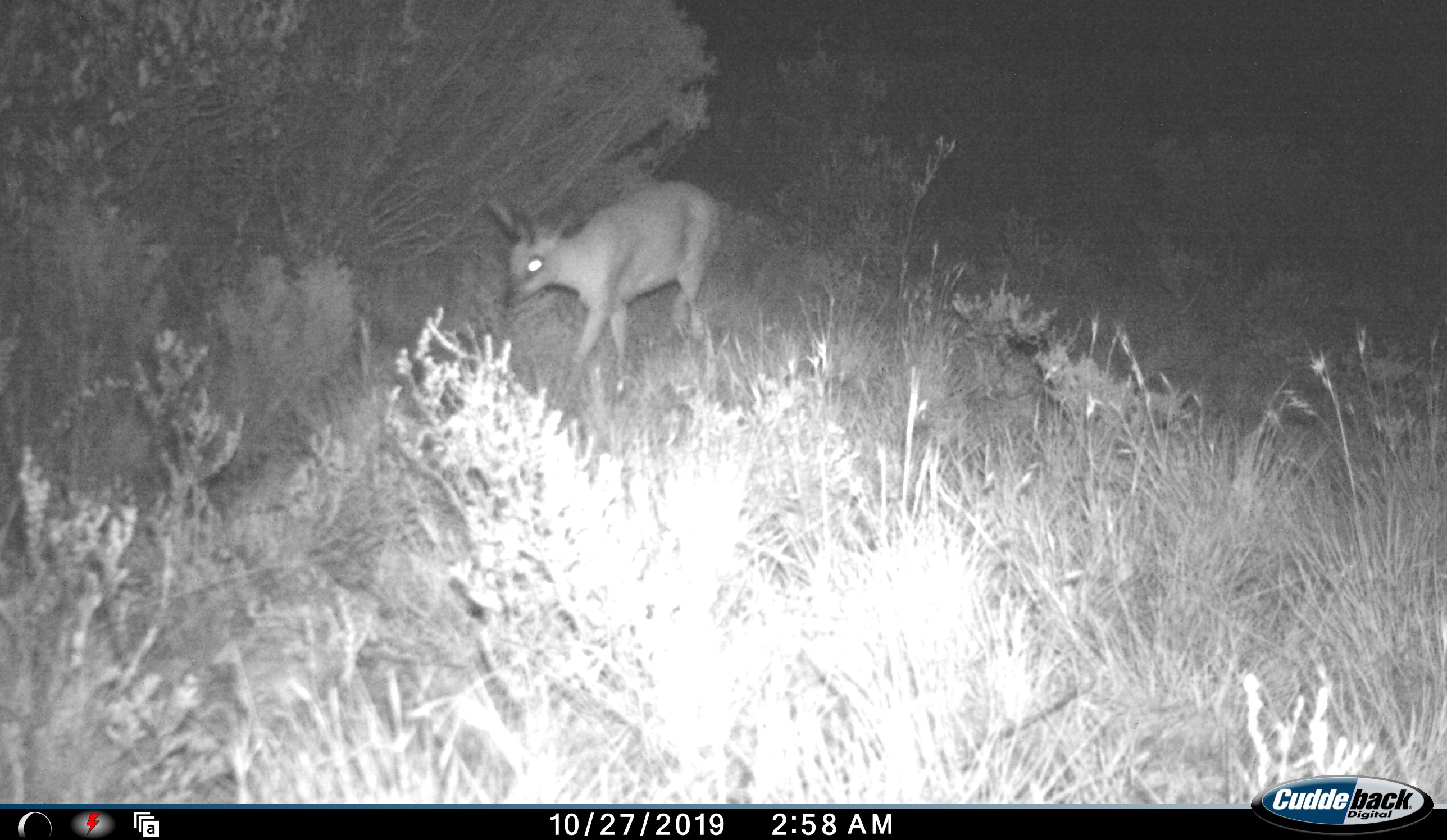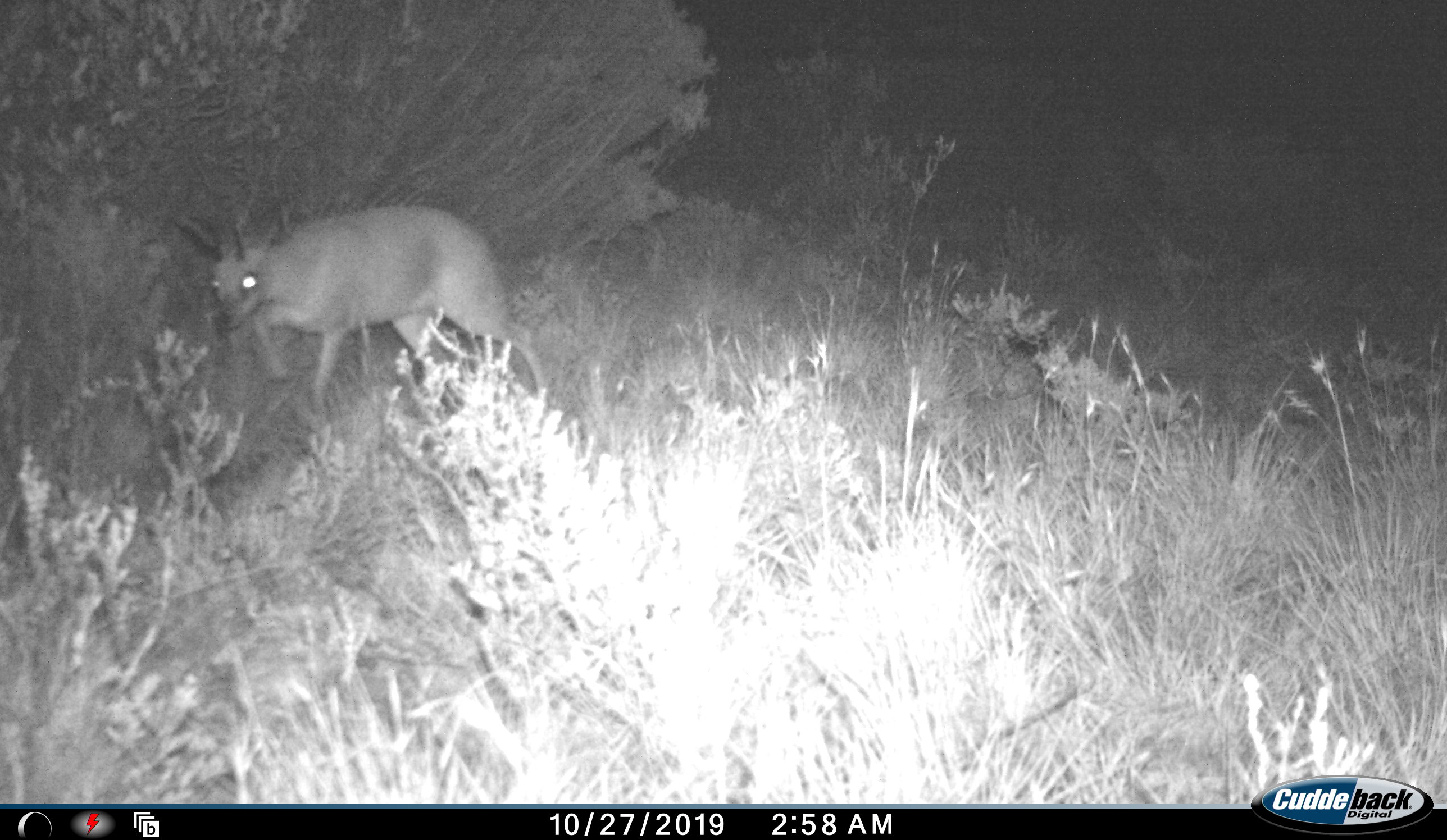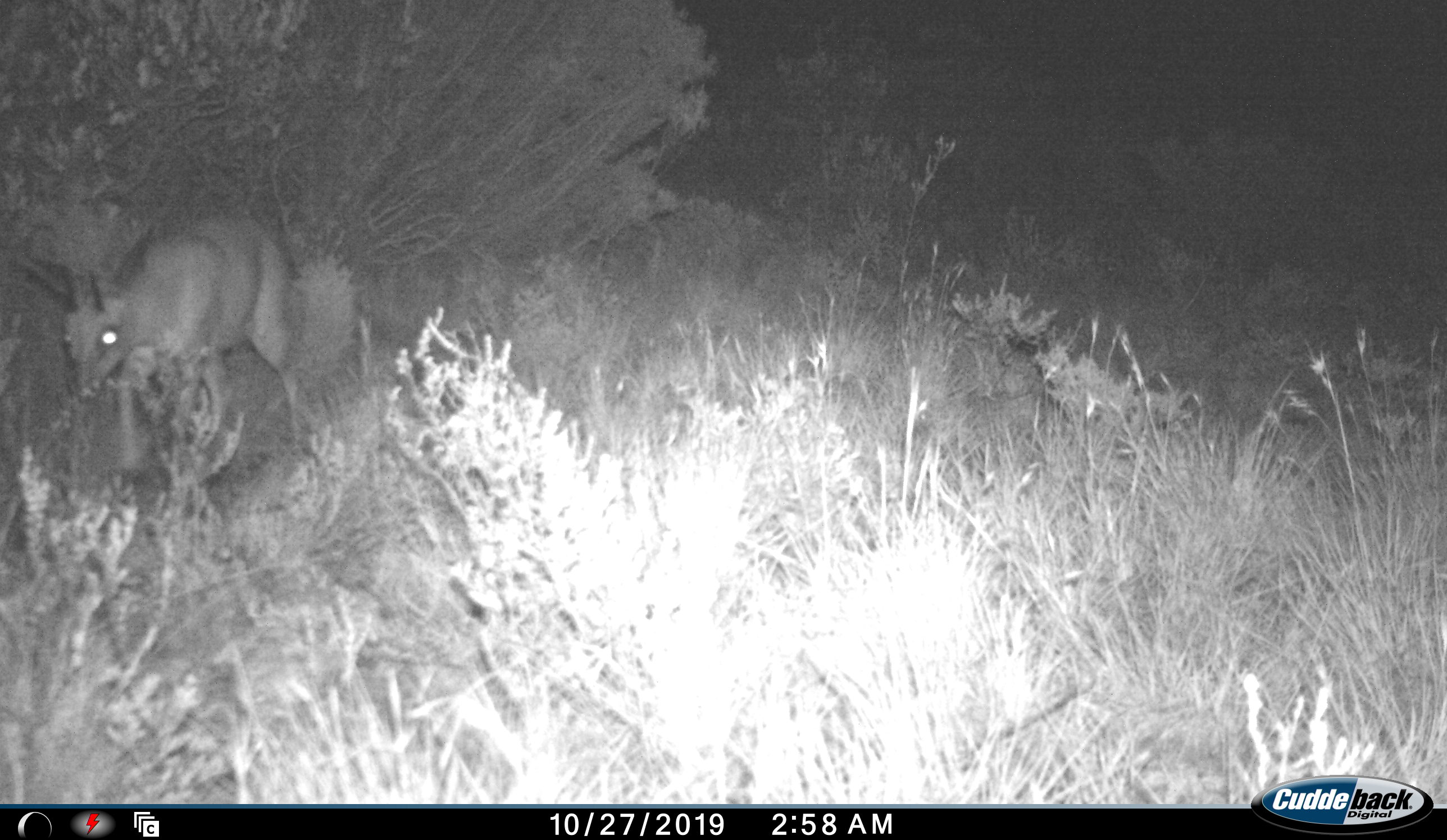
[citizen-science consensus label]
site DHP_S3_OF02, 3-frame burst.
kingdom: Animalia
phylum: Chordata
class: Mammalia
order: Artiodactyla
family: Bovidae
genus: Raphicerus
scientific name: Raphicerus melanotis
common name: grysbok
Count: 1.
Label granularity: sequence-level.